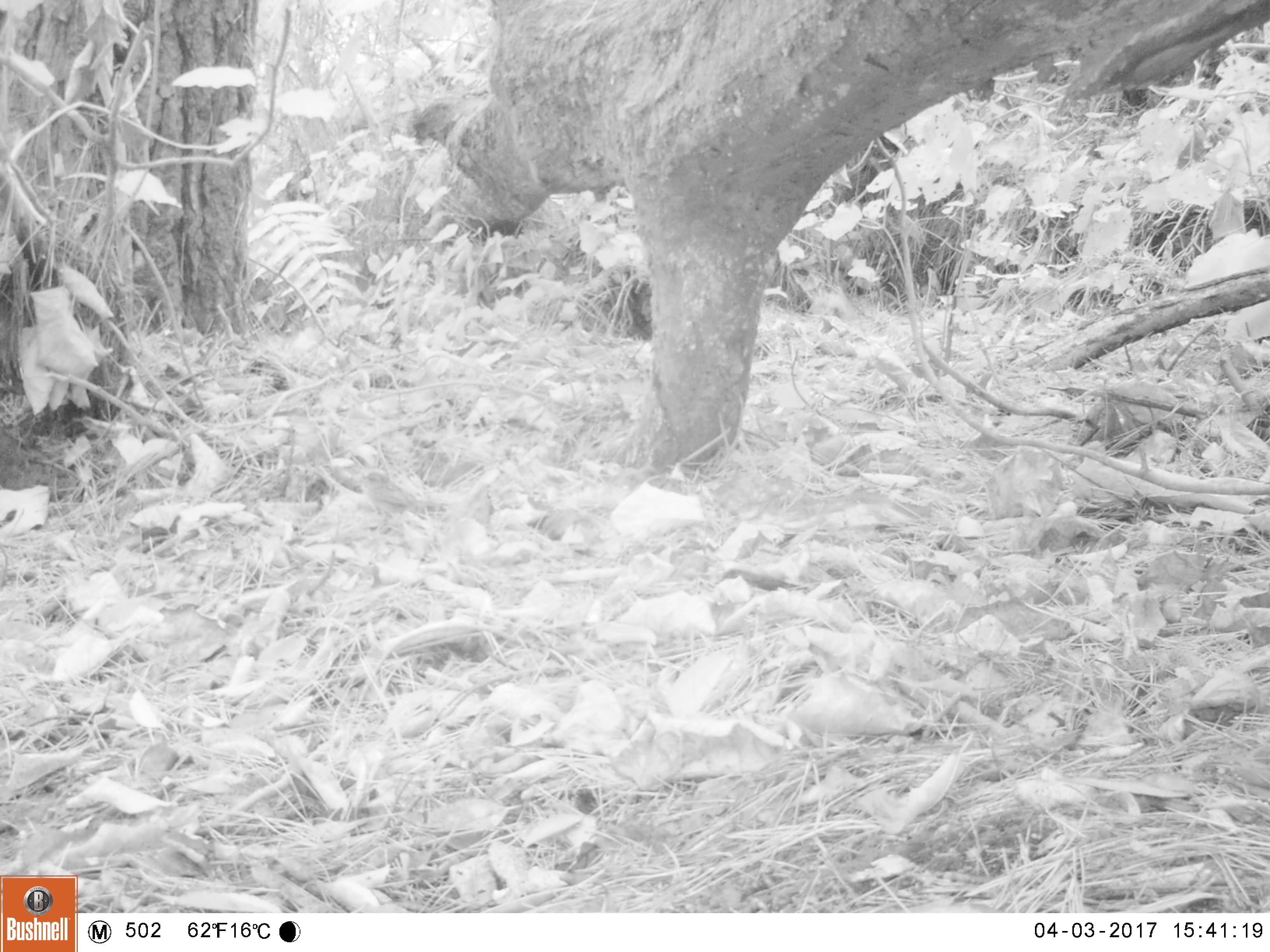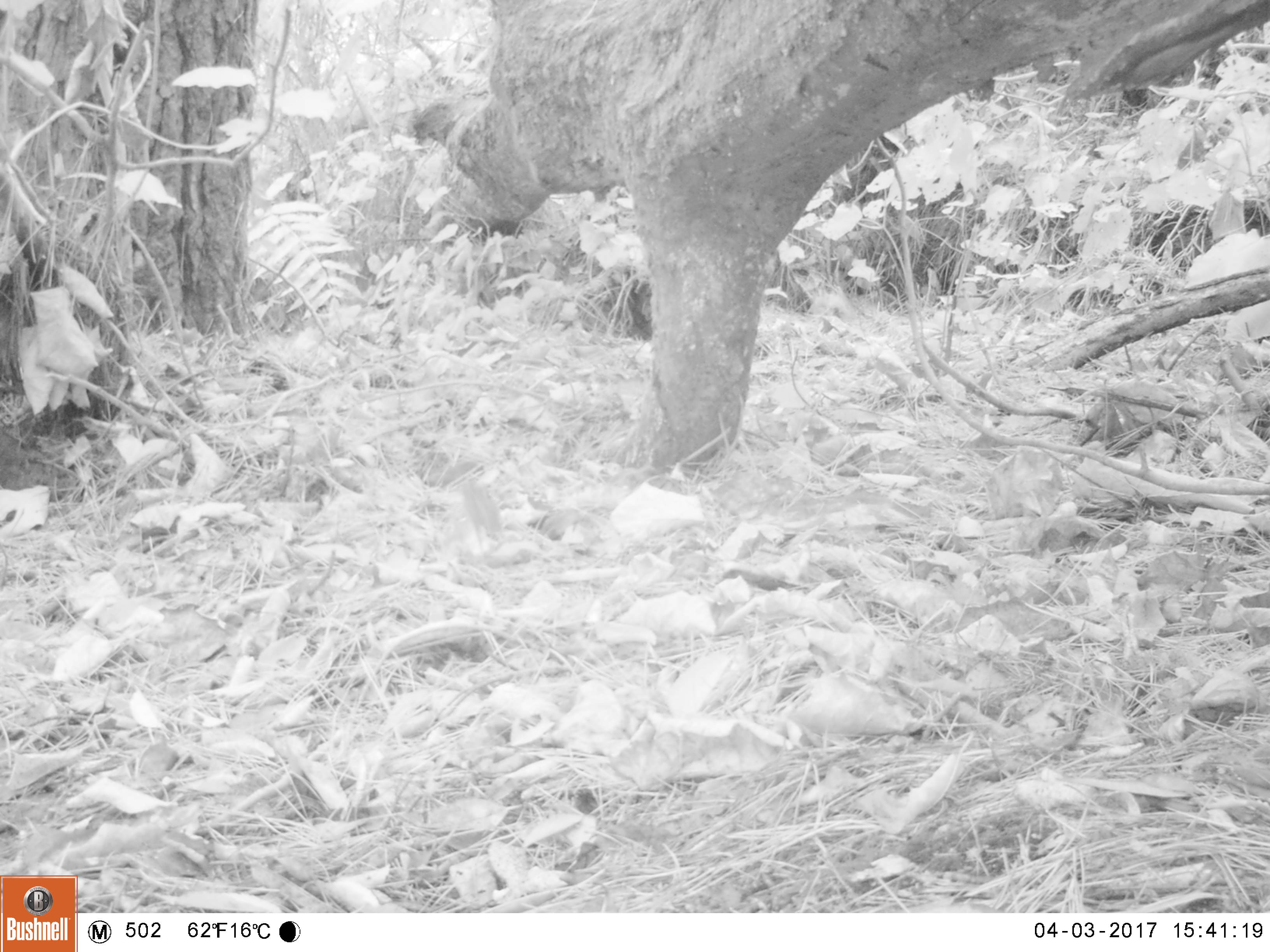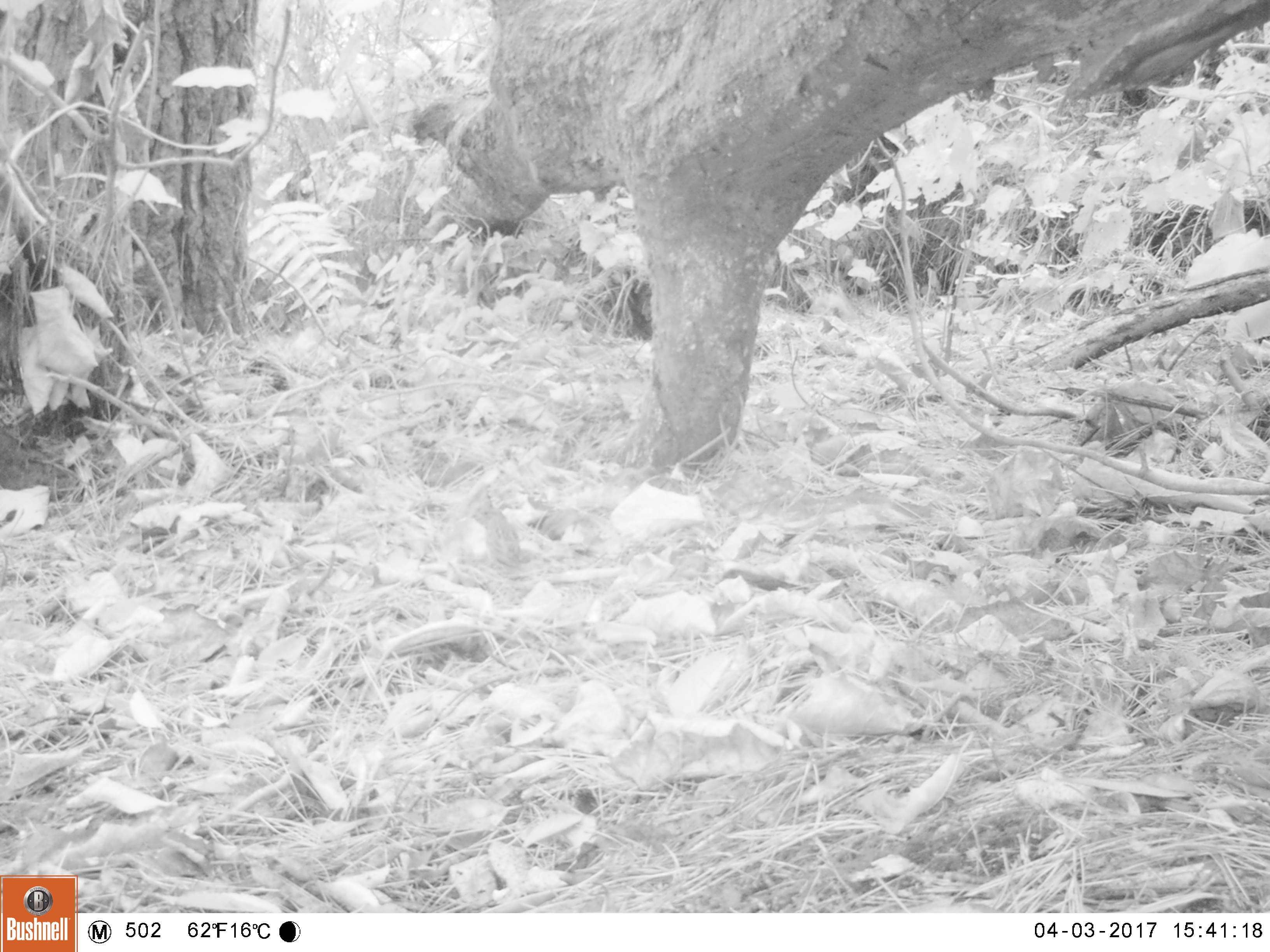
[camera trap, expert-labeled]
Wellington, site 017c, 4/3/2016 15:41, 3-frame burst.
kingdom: Animalia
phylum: Chordata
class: Aves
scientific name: Aves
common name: bird